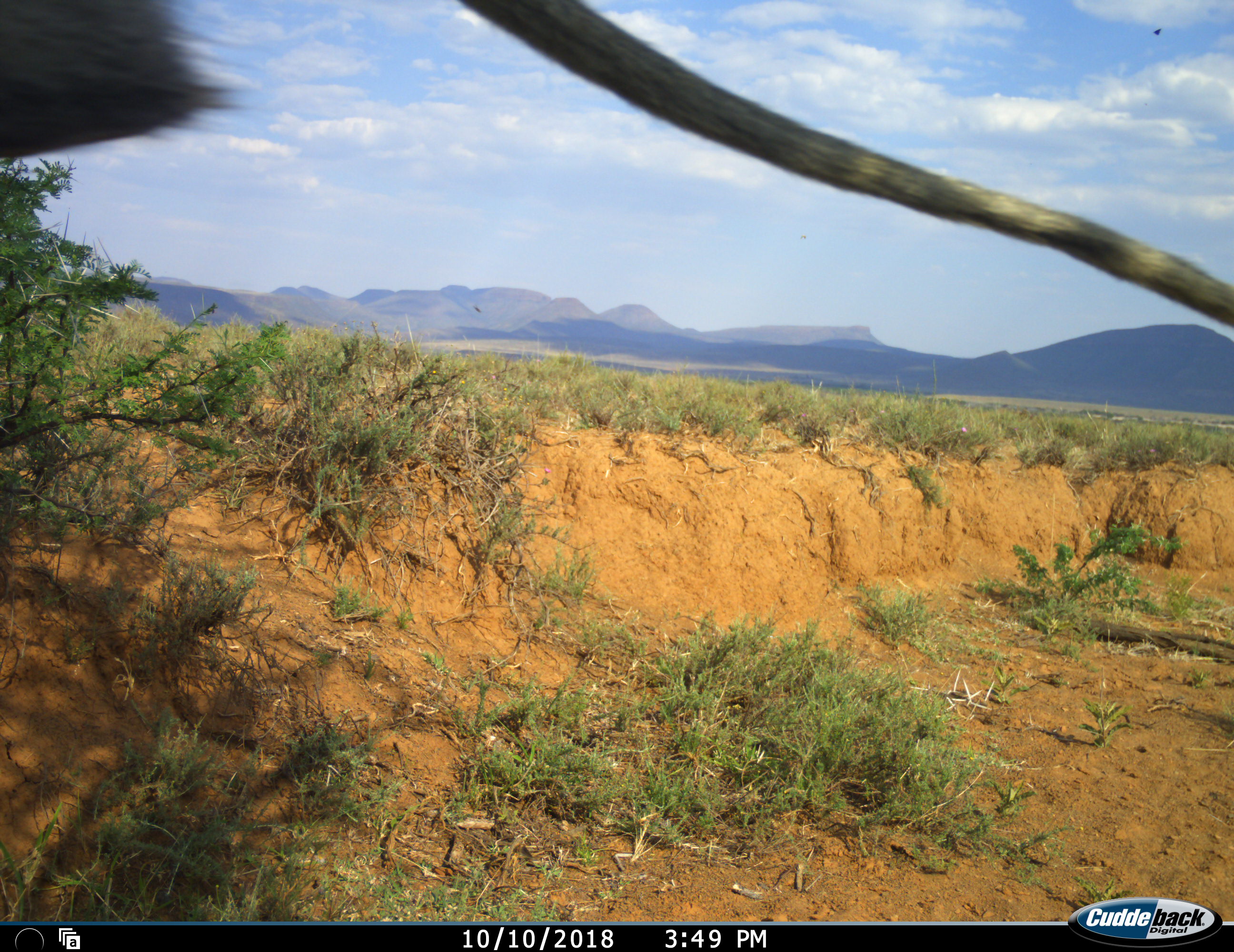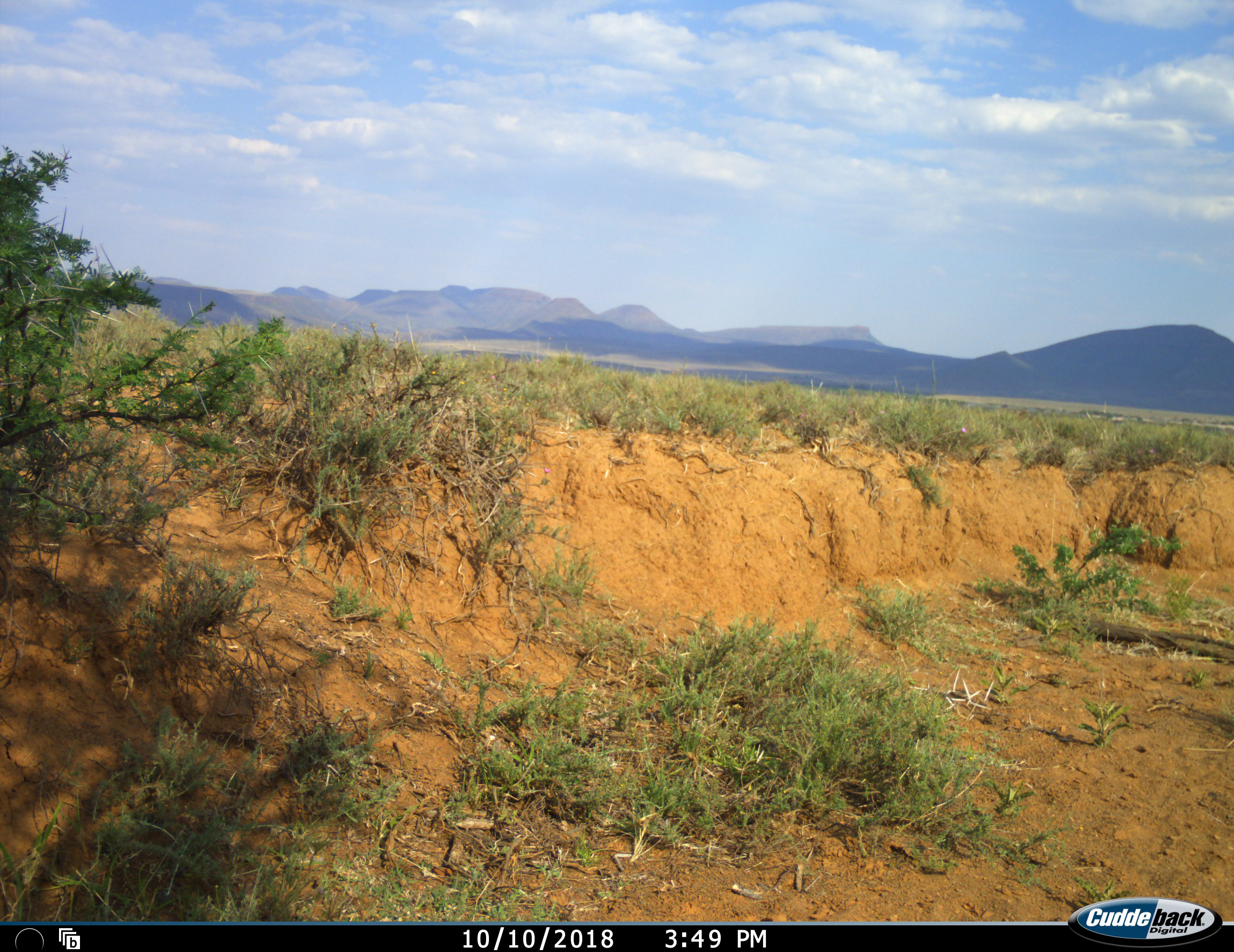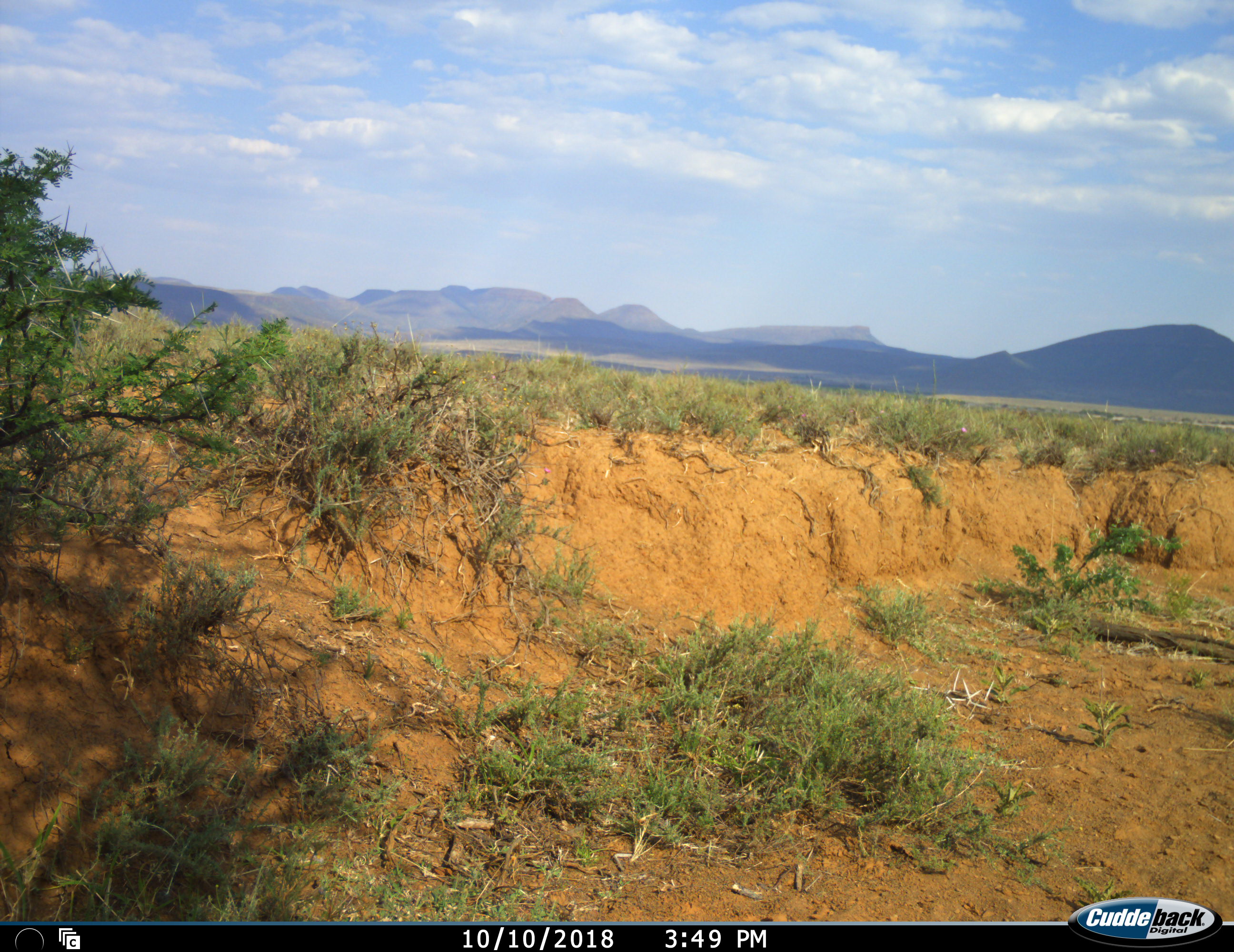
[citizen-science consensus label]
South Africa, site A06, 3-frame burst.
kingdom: Animalia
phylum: Chordata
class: Mammalia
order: Primates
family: Cercopithecidae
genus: Chlorocebus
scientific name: Chlorocebus pygerythrus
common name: vervet monkey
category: monkeyvervet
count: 1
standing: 0%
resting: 0%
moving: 100%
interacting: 0%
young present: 0%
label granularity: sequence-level